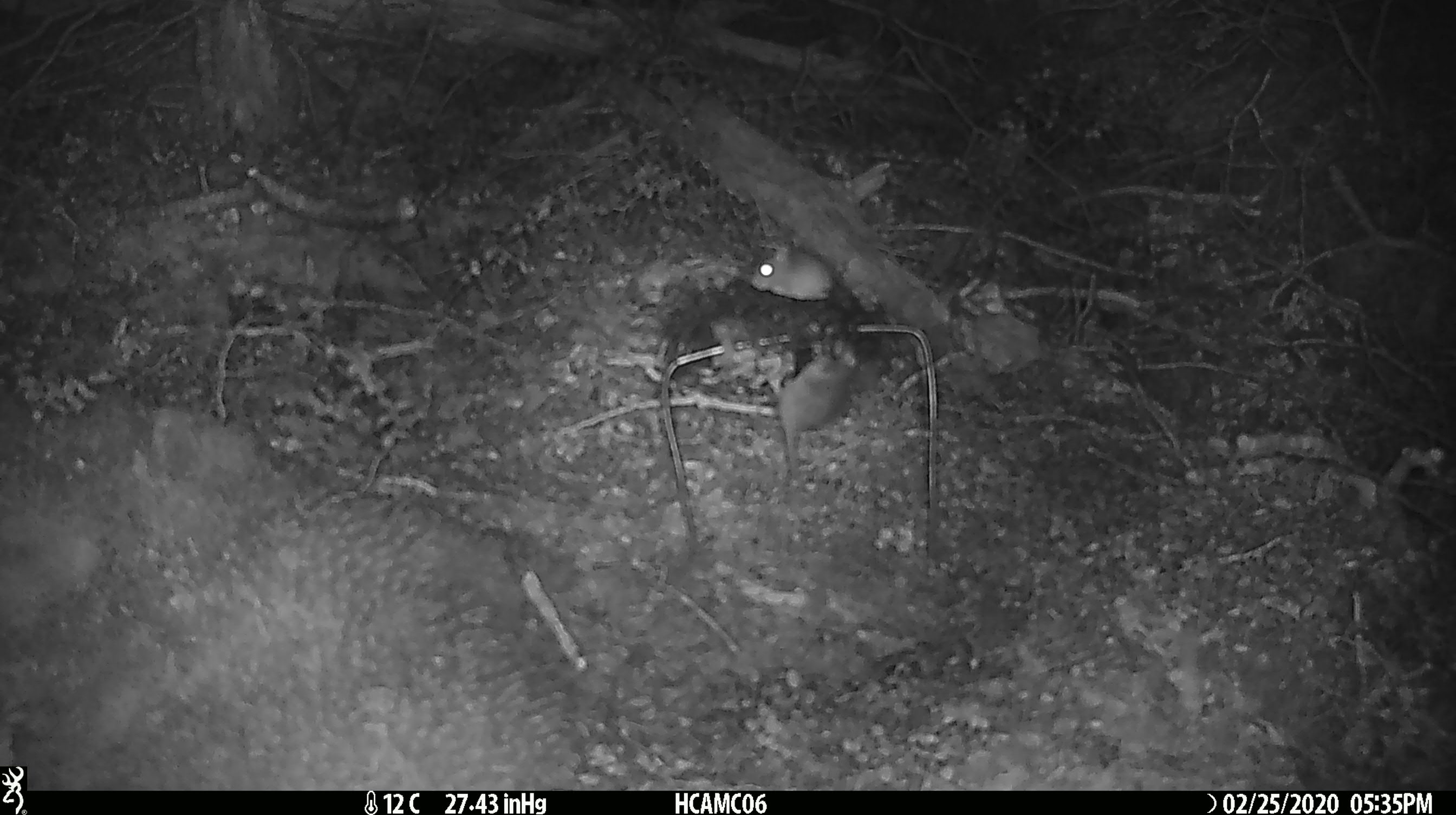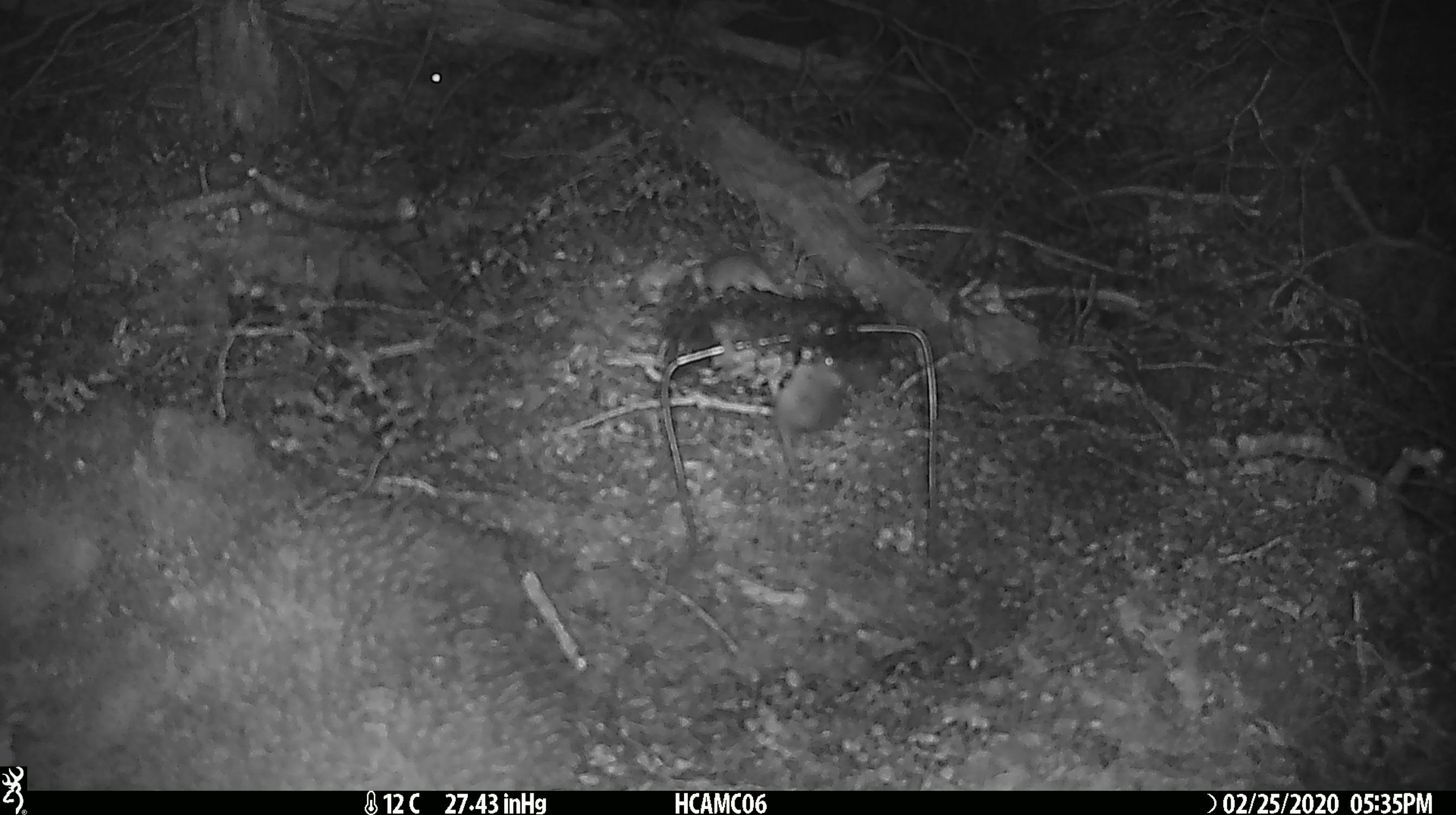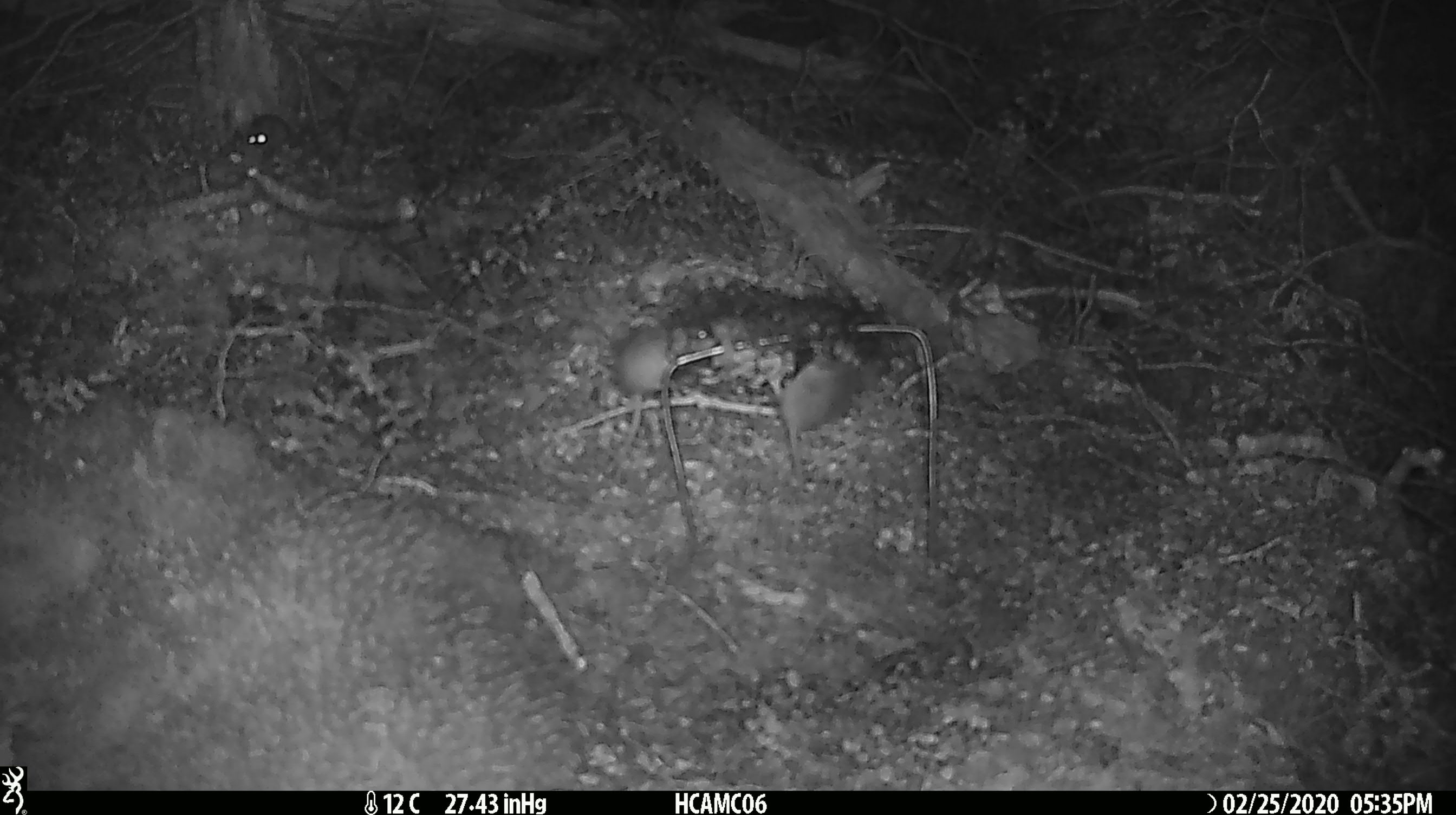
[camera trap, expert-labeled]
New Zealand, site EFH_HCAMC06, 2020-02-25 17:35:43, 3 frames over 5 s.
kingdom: Animalia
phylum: Chordata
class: Mammalia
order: Rodentia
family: Muridae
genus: Mus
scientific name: Mus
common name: mouse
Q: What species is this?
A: Mouse (Mus).